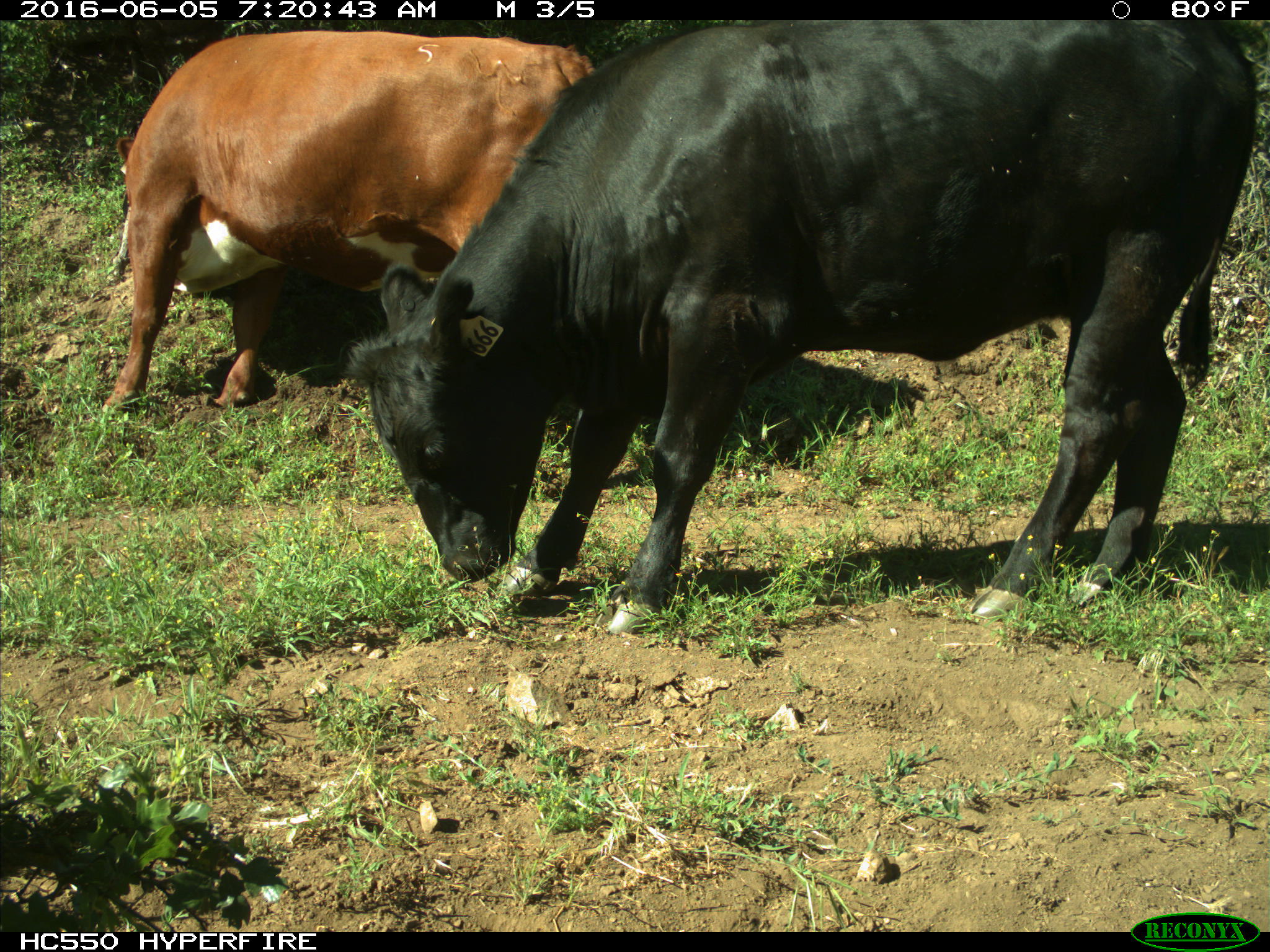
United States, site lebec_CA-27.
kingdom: Animalia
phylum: Chordata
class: Mammalia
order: Artiodactyla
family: Bovidae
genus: Bos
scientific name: Bos taurus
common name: domestic cow